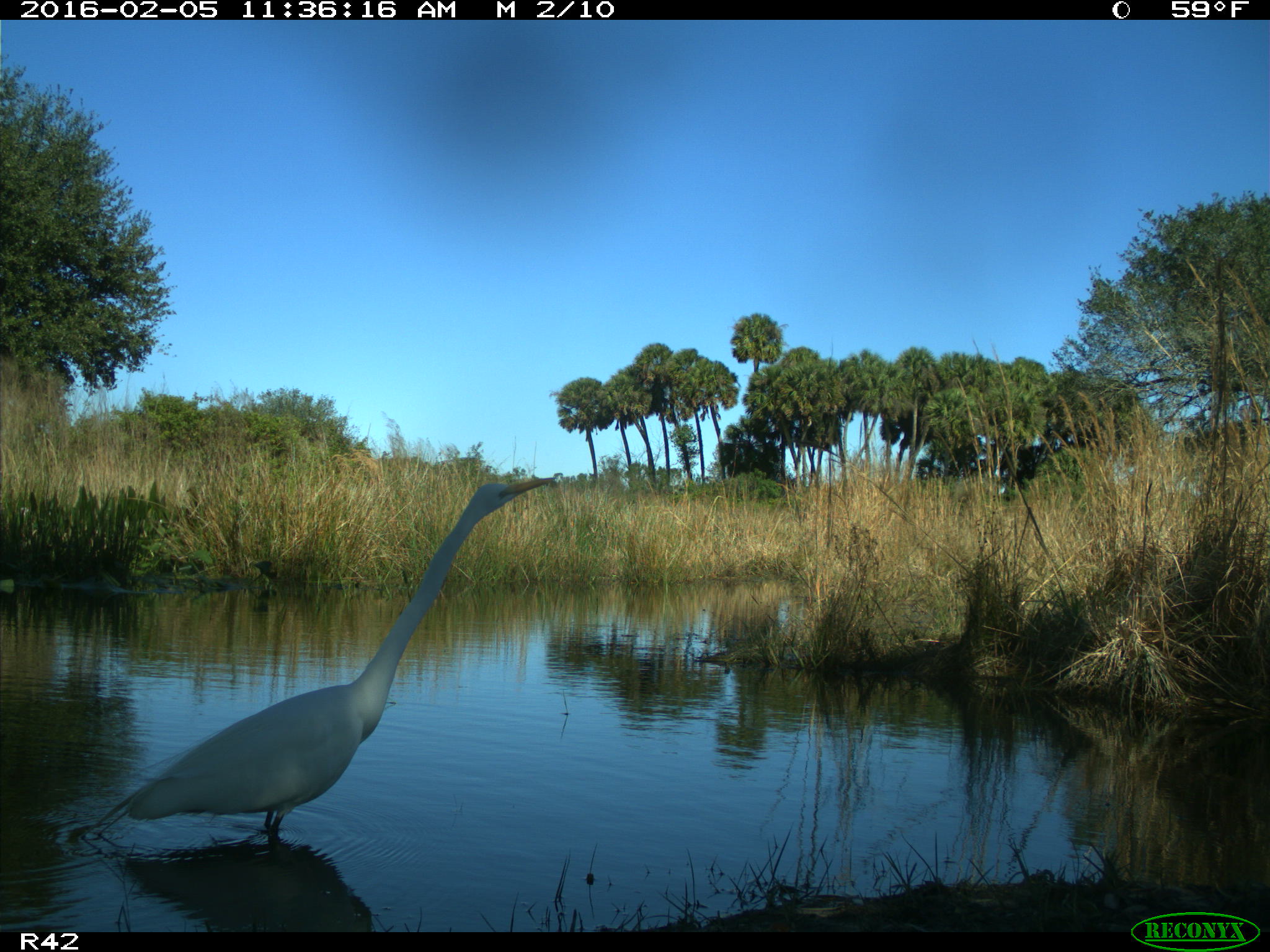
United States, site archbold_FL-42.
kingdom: Animalia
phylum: Chordata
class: Aves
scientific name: Aves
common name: birds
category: unidentified bird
Unidentified bird (birds) (Aves).